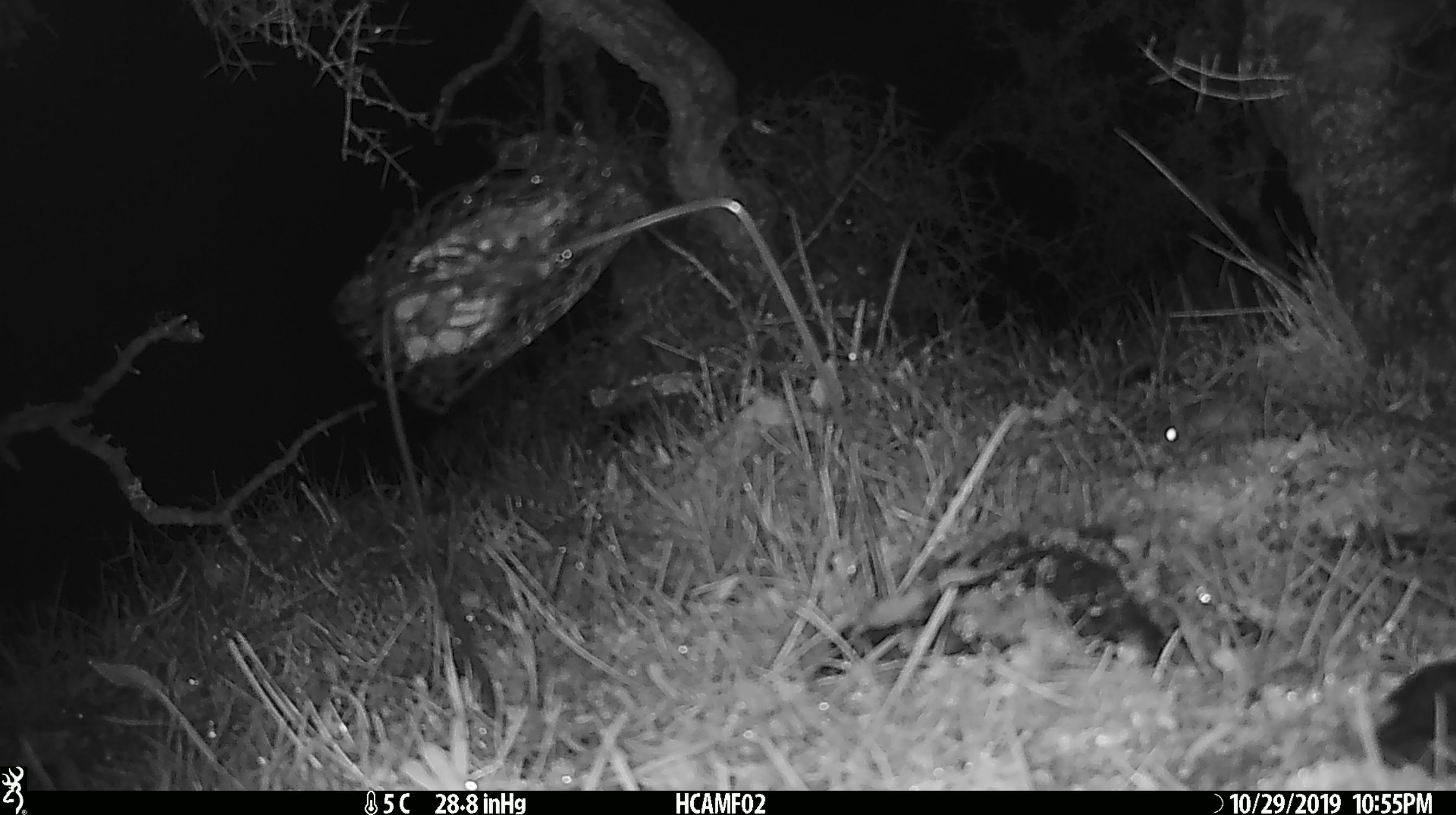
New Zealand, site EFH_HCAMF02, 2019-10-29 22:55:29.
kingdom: Animalia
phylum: Chordata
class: Mammalia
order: Rodentia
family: Muridae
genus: Mus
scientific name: Mus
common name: mouse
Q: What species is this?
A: Mouse (Mus).